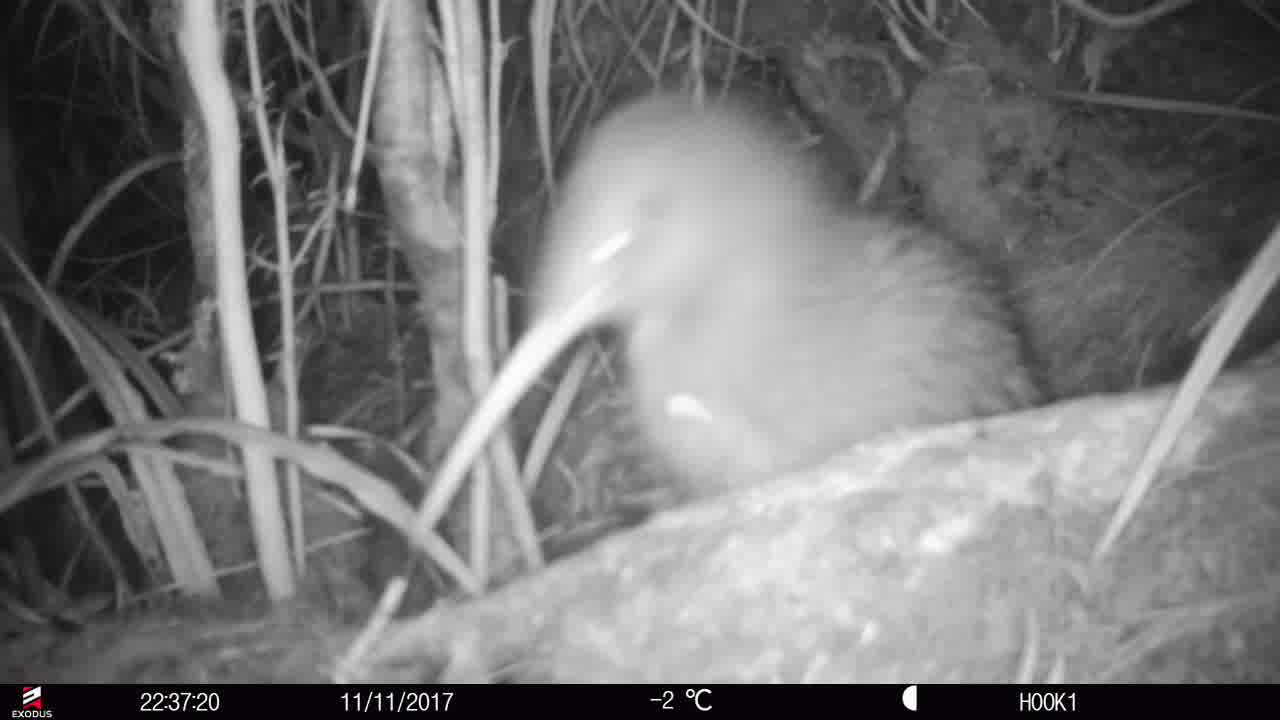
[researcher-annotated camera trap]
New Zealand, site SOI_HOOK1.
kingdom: Animalia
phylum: Chordata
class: Aves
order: Apterygiformes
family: Apterygidae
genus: Apteryx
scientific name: Apteryx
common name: kiwi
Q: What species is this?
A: Kiwi (Apteryx).